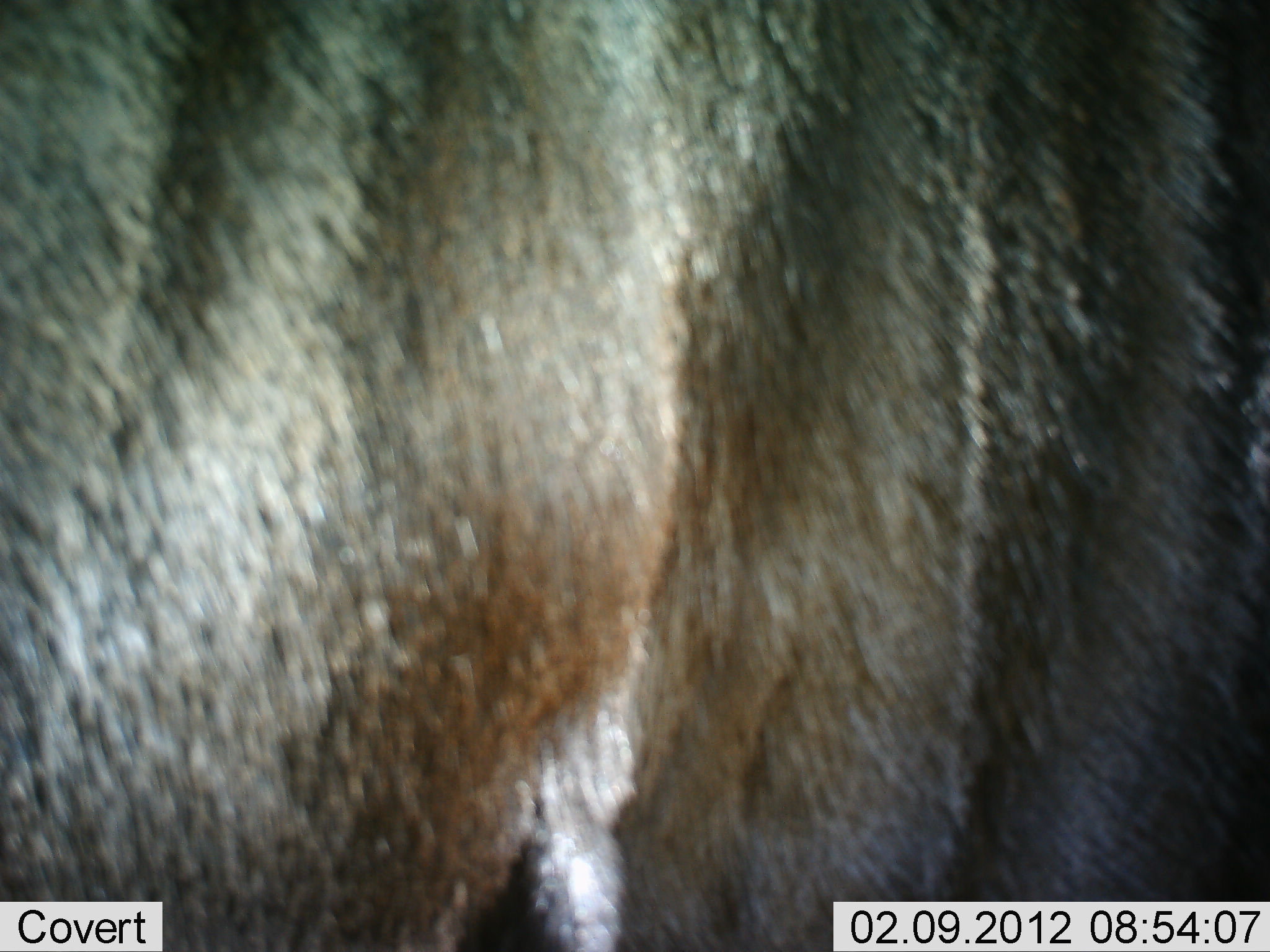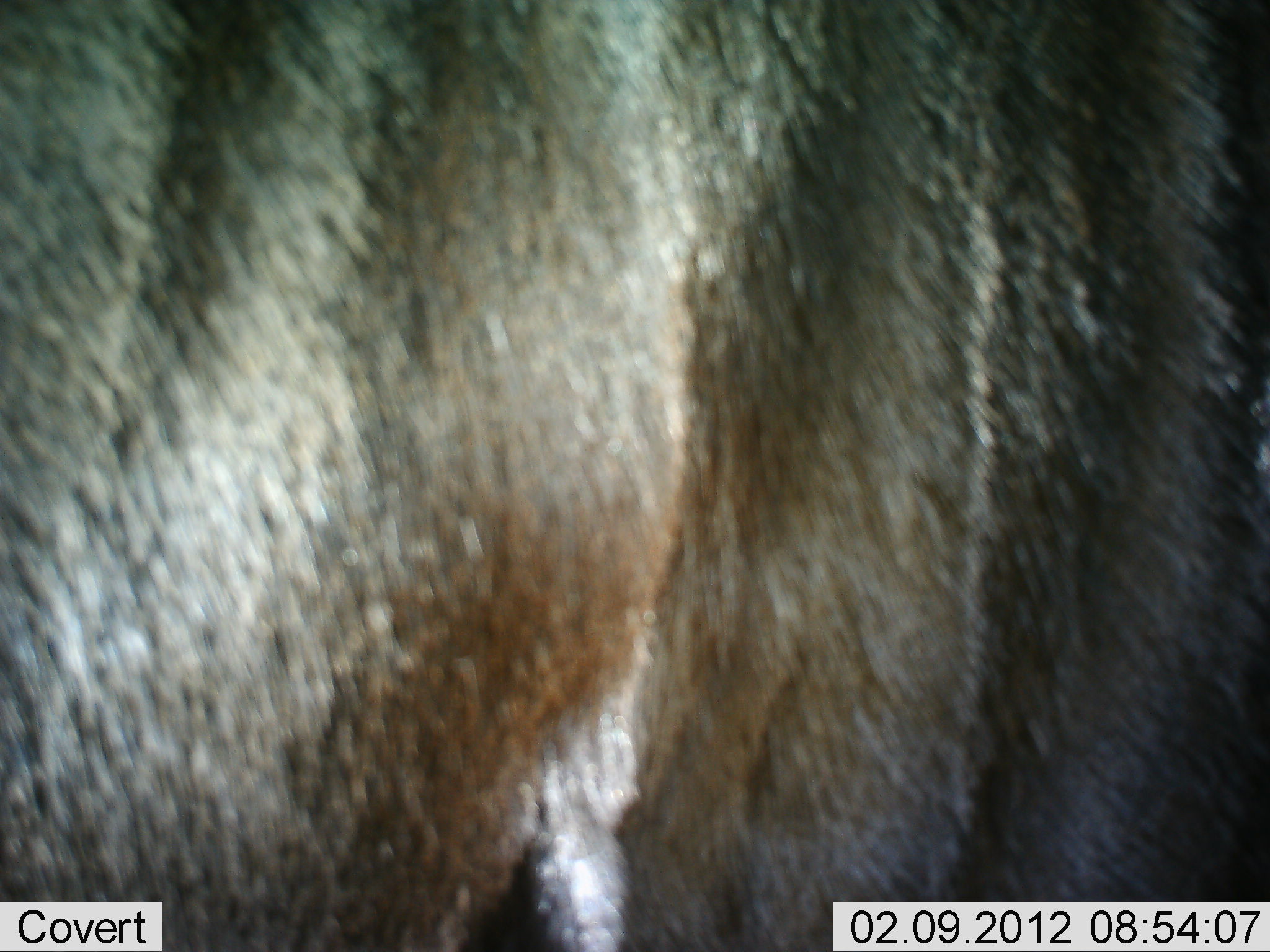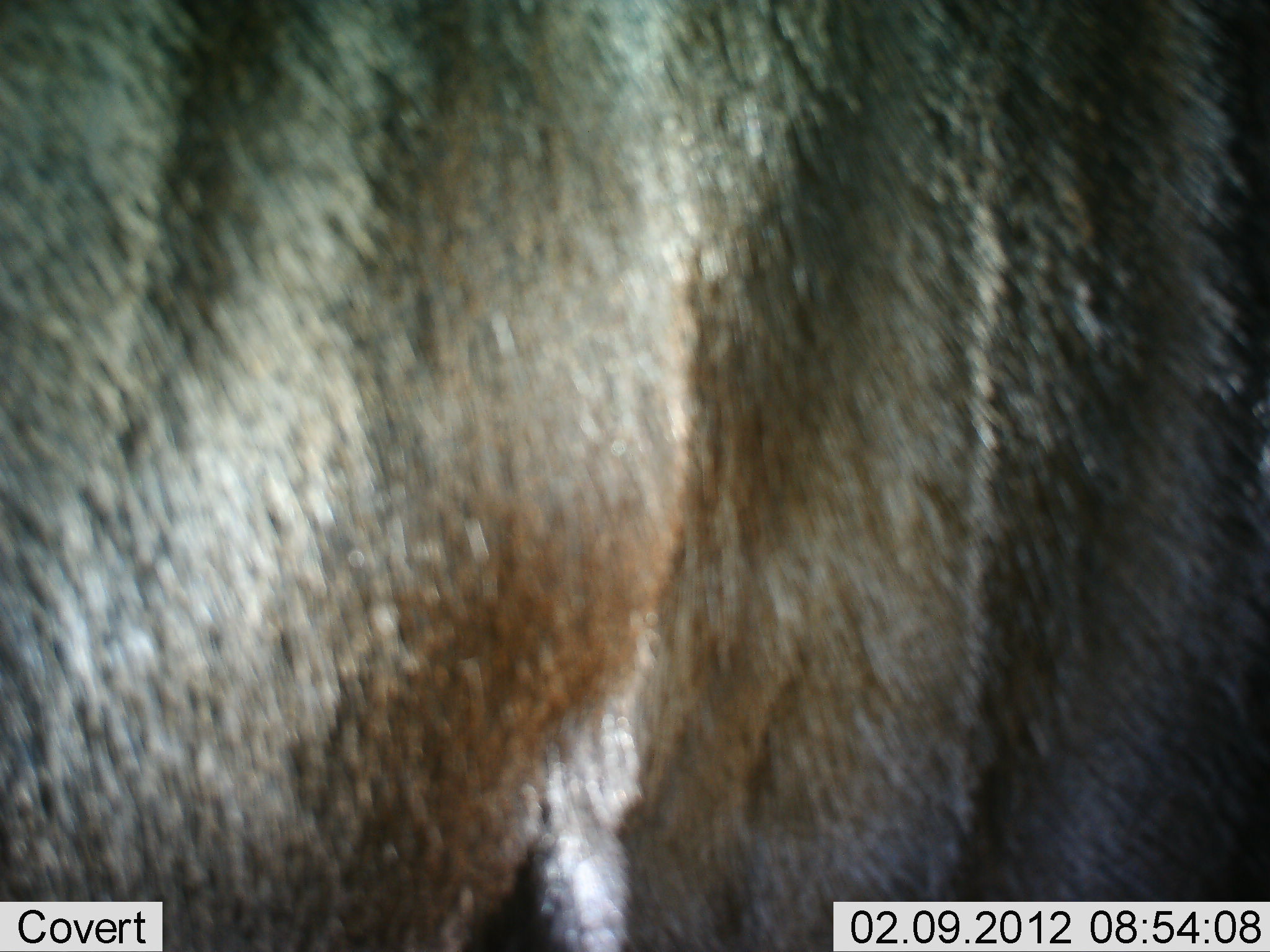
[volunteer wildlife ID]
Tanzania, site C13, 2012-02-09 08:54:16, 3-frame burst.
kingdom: Animalia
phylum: Chordata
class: Mammalia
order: Artiodactyla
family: Bovidae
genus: Connochaetes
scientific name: Connochaetes taurinus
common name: blue wildebeest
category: wildebeest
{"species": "wildebeest (blue wildebeest) (Connochaetes taurinus)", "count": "1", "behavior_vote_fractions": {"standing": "100%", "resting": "0%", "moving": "0%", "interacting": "0%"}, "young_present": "0%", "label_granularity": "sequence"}